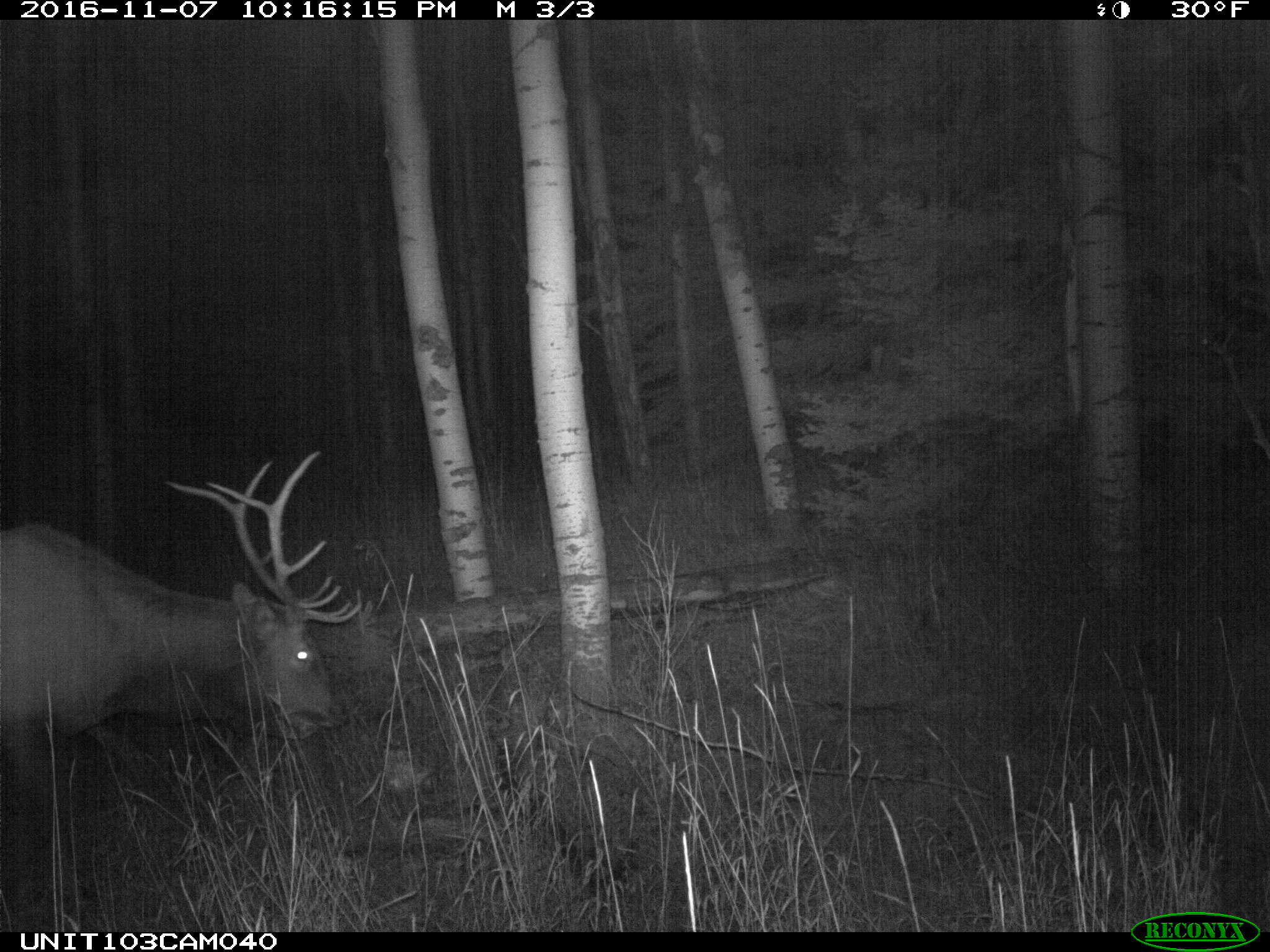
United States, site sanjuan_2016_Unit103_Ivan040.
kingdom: Animalia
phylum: Chordata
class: Mammalia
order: Artiodactyla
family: Cervidae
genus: Cervus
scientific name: Cervus elaphus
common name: red deer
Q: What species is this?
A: Cervus elaphus (red deer).